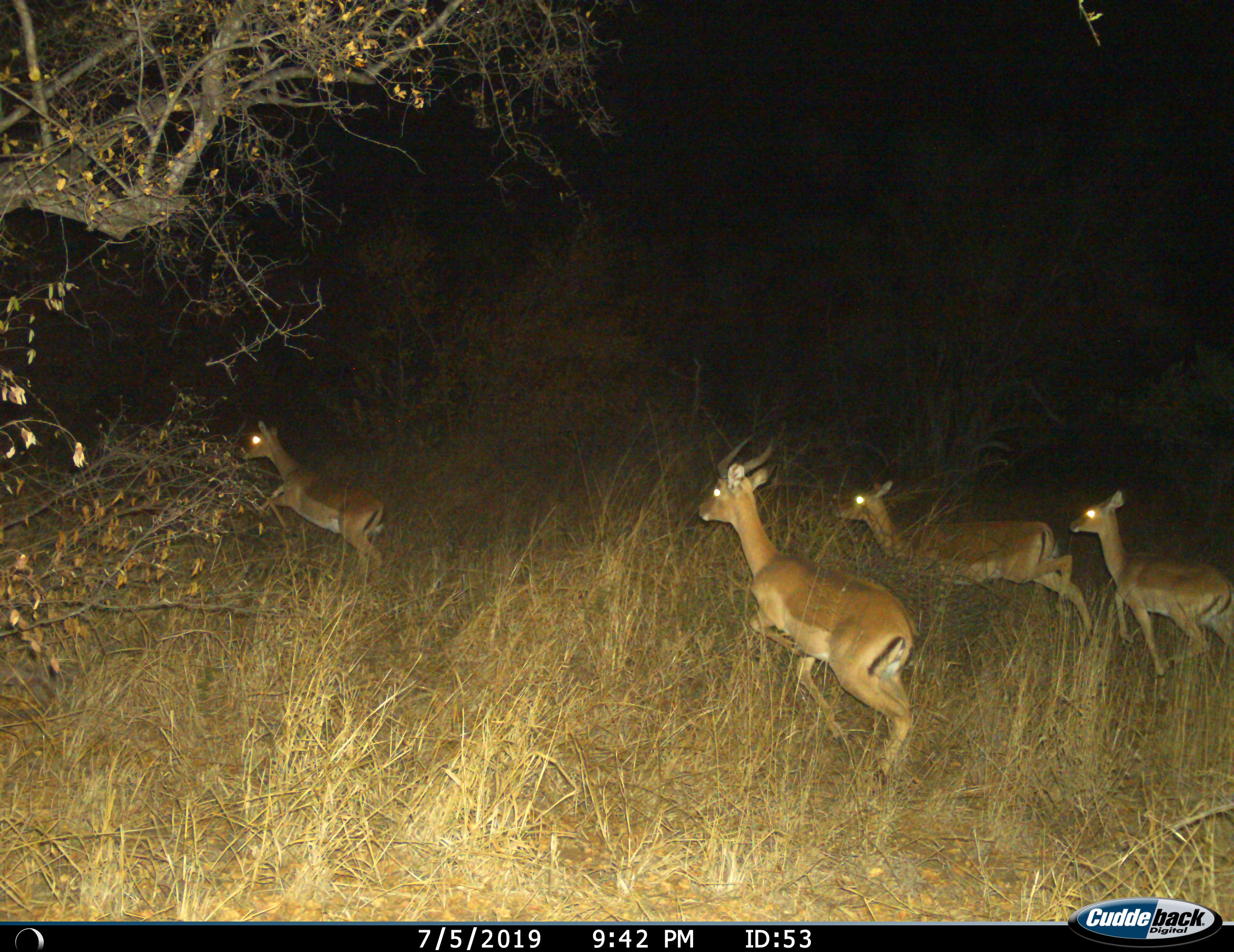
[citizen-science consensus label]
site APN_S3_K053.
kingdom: Animalia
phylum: Chordata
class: Mammalia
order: Artiodactyla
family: Bovidae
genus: Aepyceros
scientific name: Aepyceros melampus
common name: impala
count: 4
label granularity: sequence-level